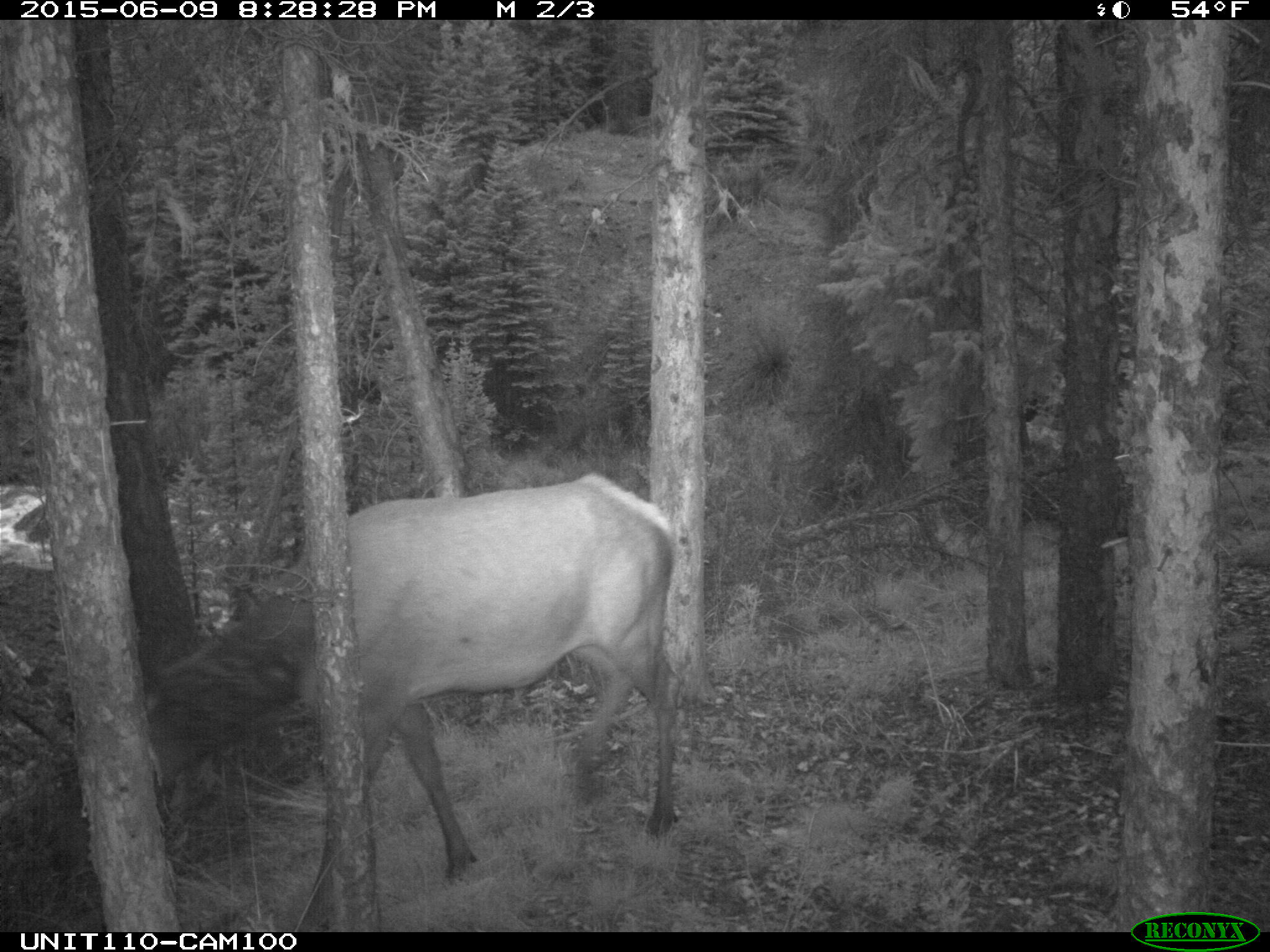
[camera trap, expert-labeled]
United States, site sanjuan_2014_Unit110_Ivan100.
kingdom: Animalia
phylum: Chordata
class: Mammalia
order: Artiodactyla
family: Cervidae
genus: Cervus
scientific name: Cervus elaphus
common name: red deer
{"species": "Cervus elaphus (red deer)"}